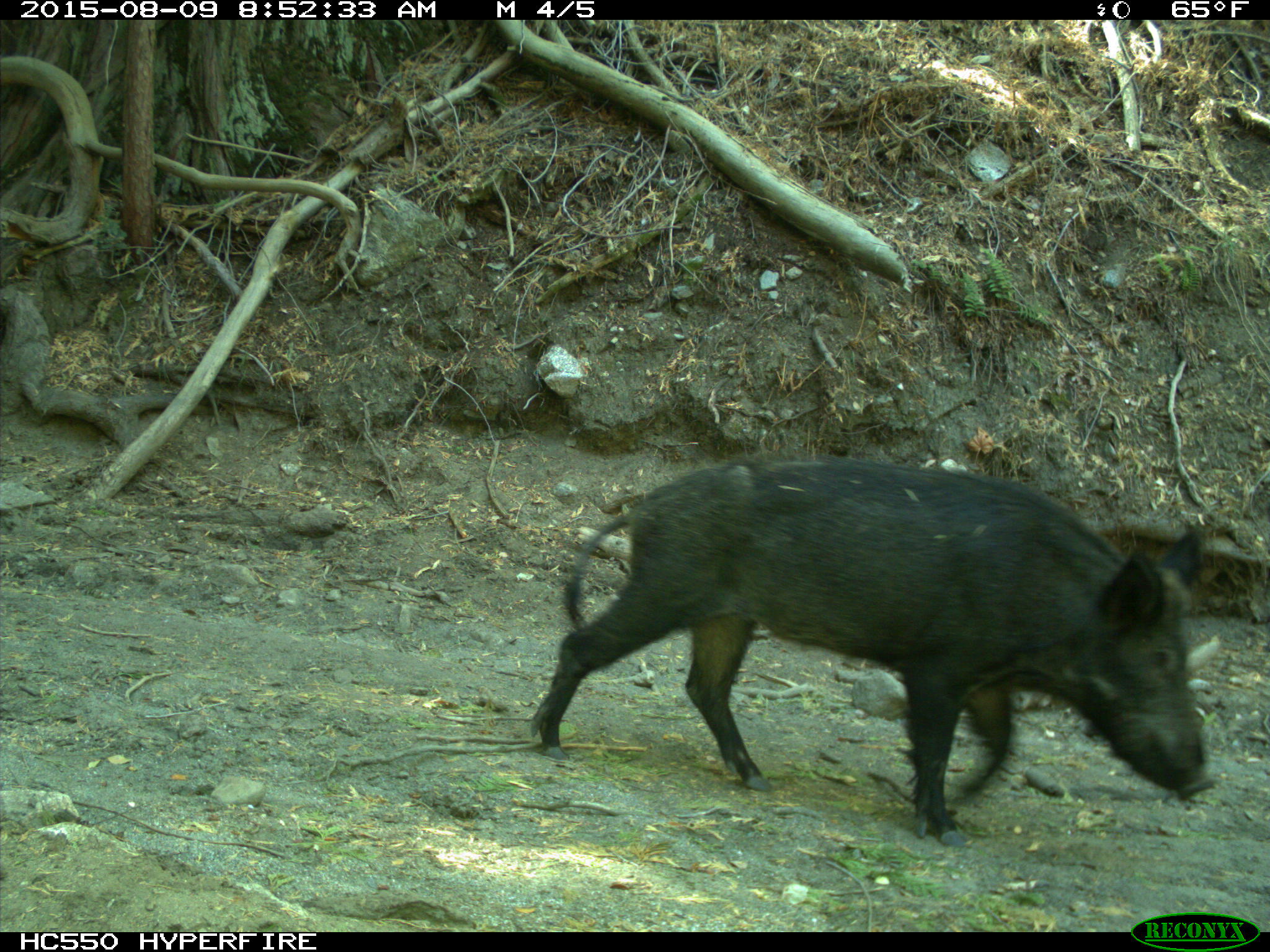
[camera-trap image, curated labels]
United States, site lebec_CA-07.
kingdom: Animalia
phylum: Chordata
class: Mammalia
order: Artiodactyla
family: Suidae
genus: Sus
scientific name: Sus scrofa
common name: wild boar